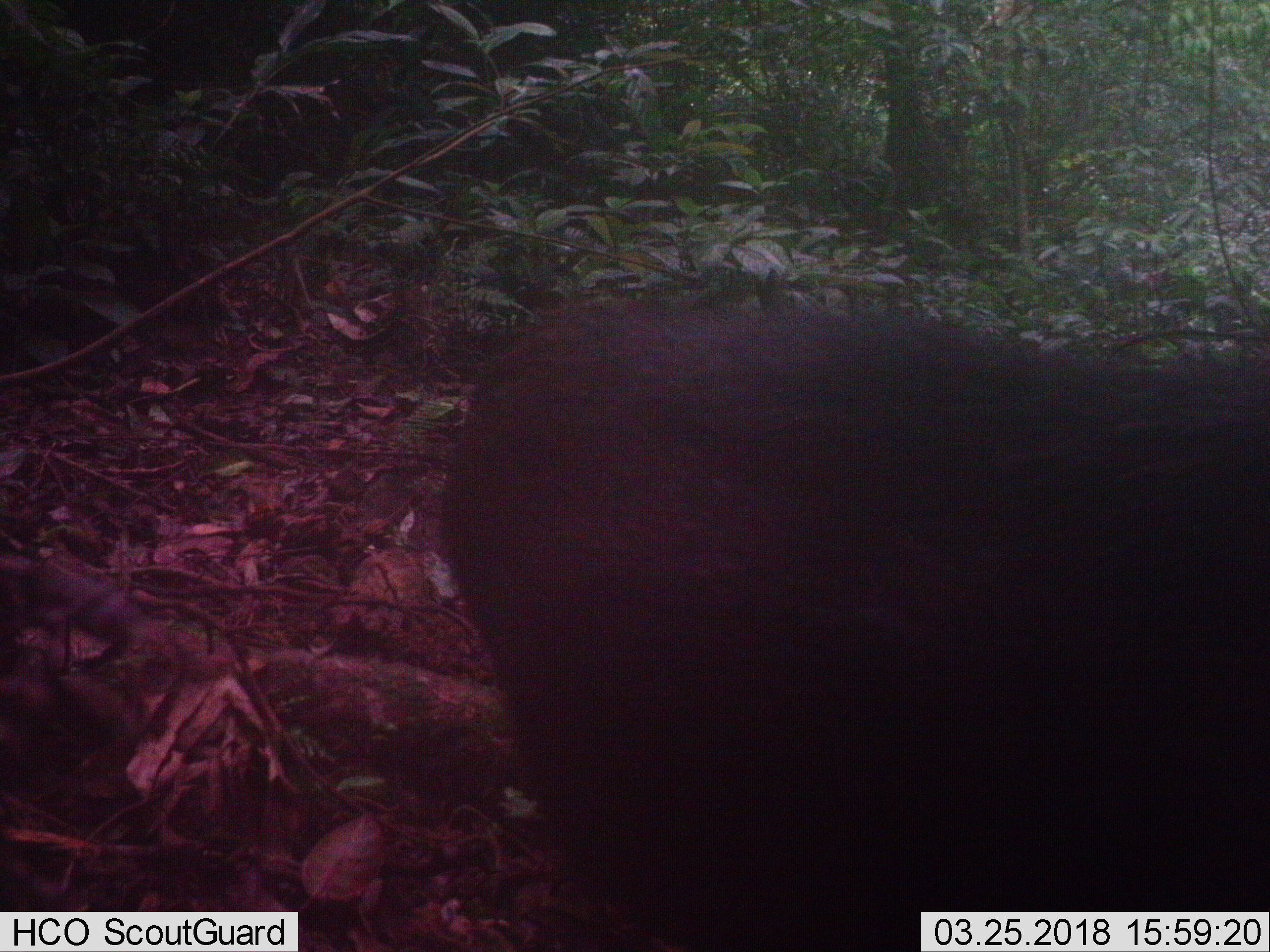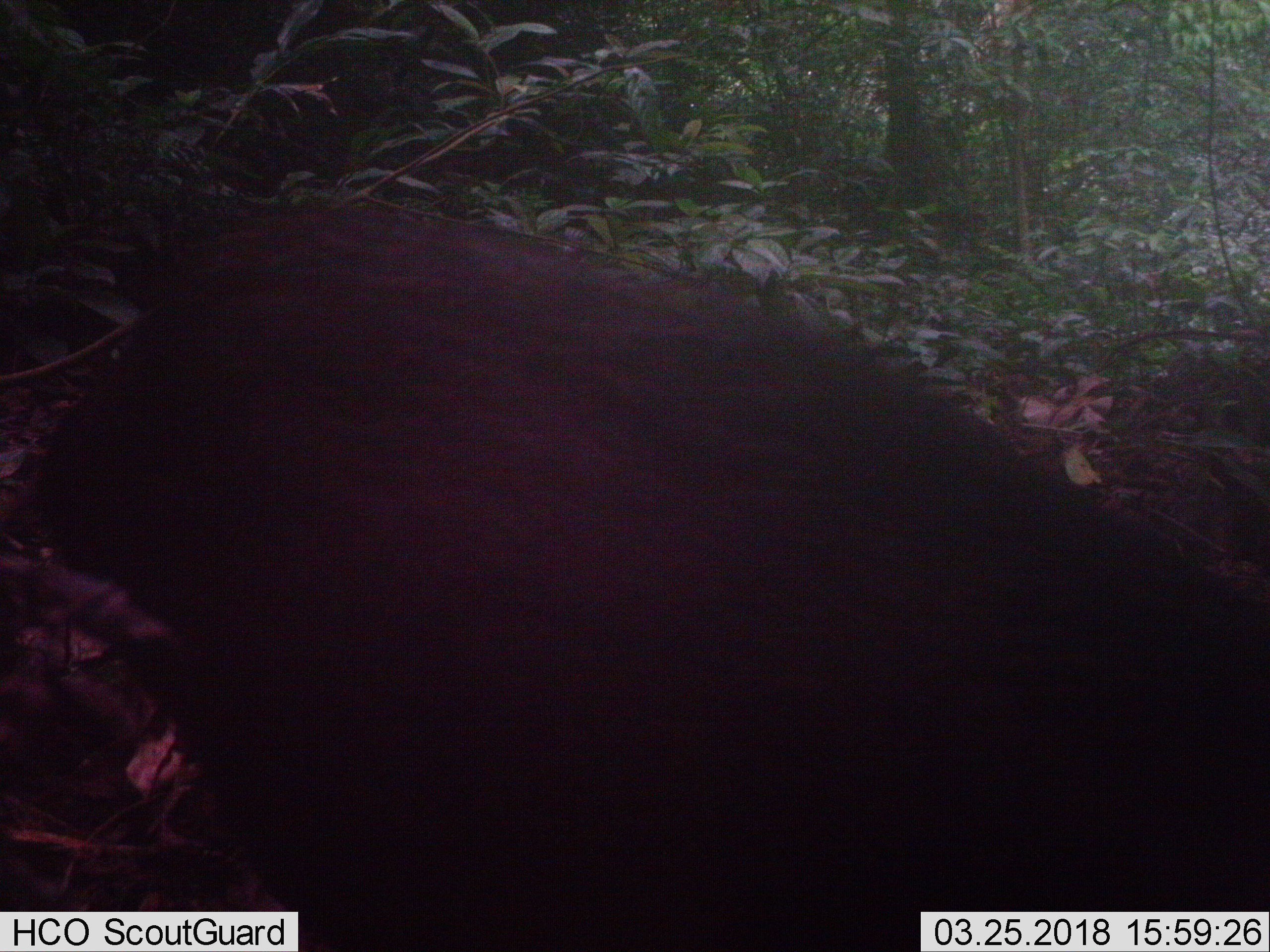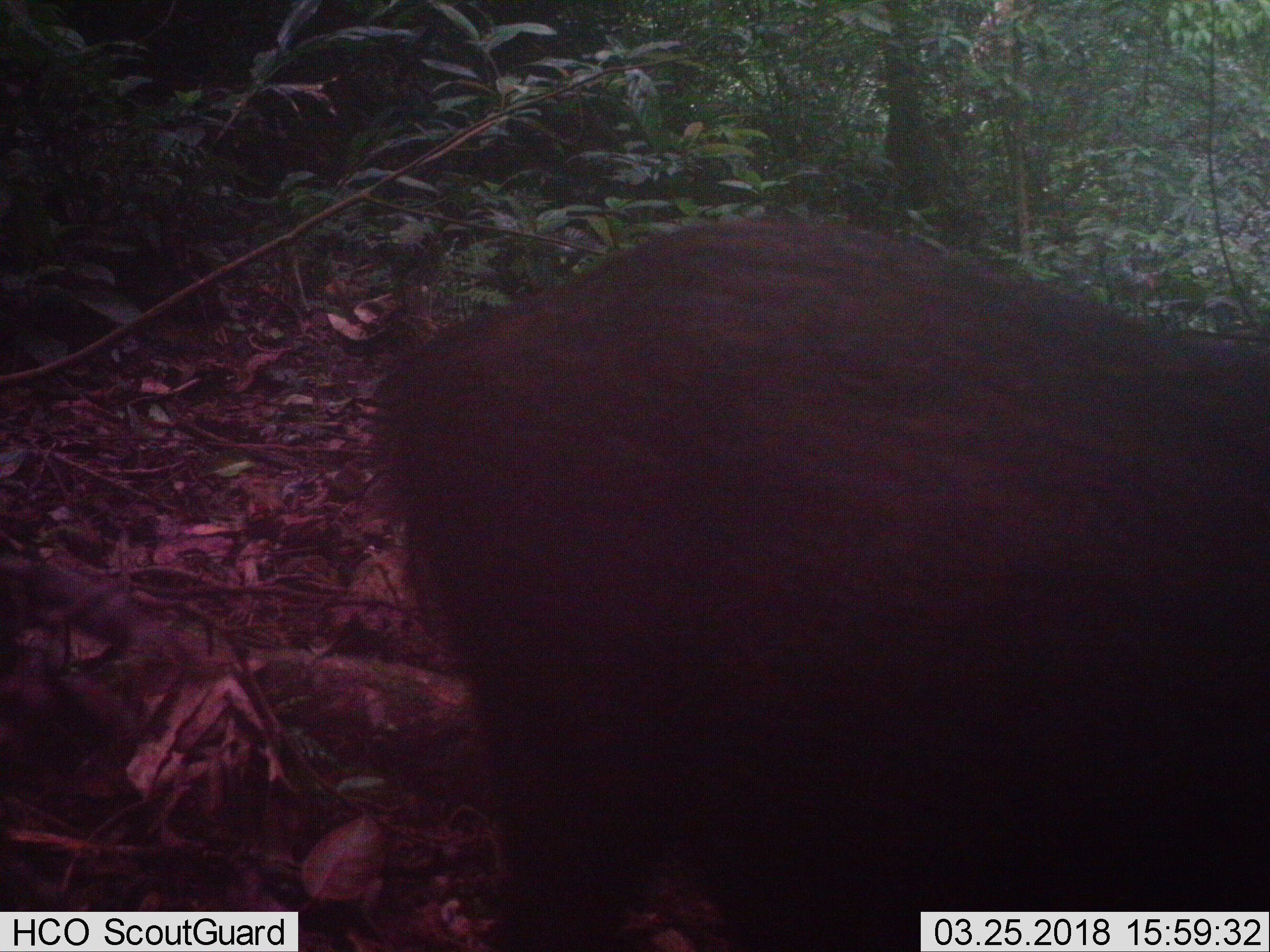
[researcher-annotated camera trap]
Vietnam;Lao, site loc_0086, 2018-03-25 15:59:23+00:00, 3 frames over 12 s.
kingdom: Animalia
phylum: Chordata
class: Mammalia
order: Artiodactyla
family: Suidae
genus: Sus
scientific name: Sus scrofa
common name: eurasian wild pig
Eurasian wild pig (Sus scrofa). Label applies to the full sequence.